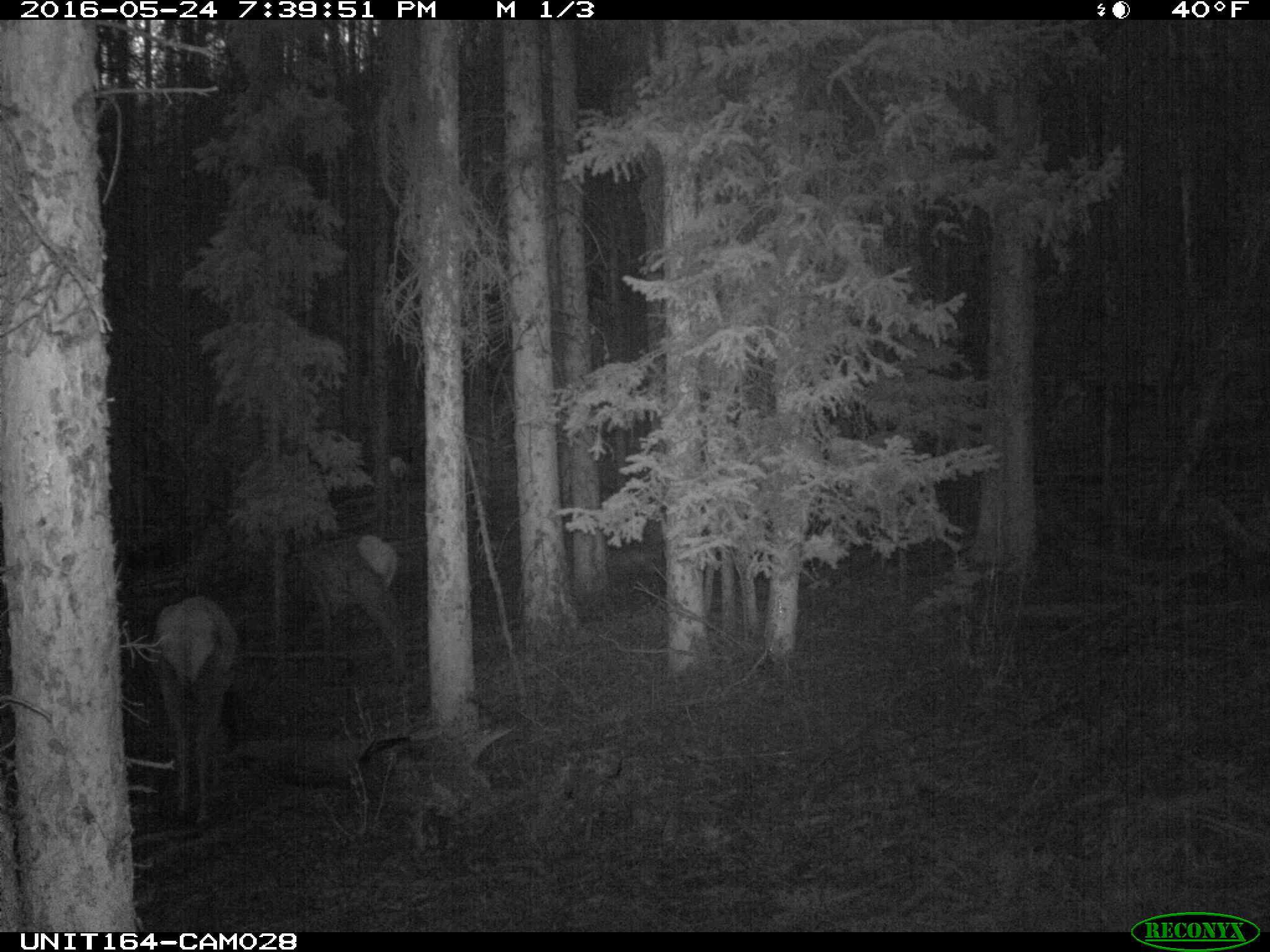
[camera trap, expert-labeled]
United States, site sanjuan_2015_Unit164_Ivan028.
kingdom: Animalia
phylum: Chordata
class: Mammalia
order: Artiodactyla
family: Cervidae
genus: Cervus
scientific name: Cervus elaphus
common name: red deer